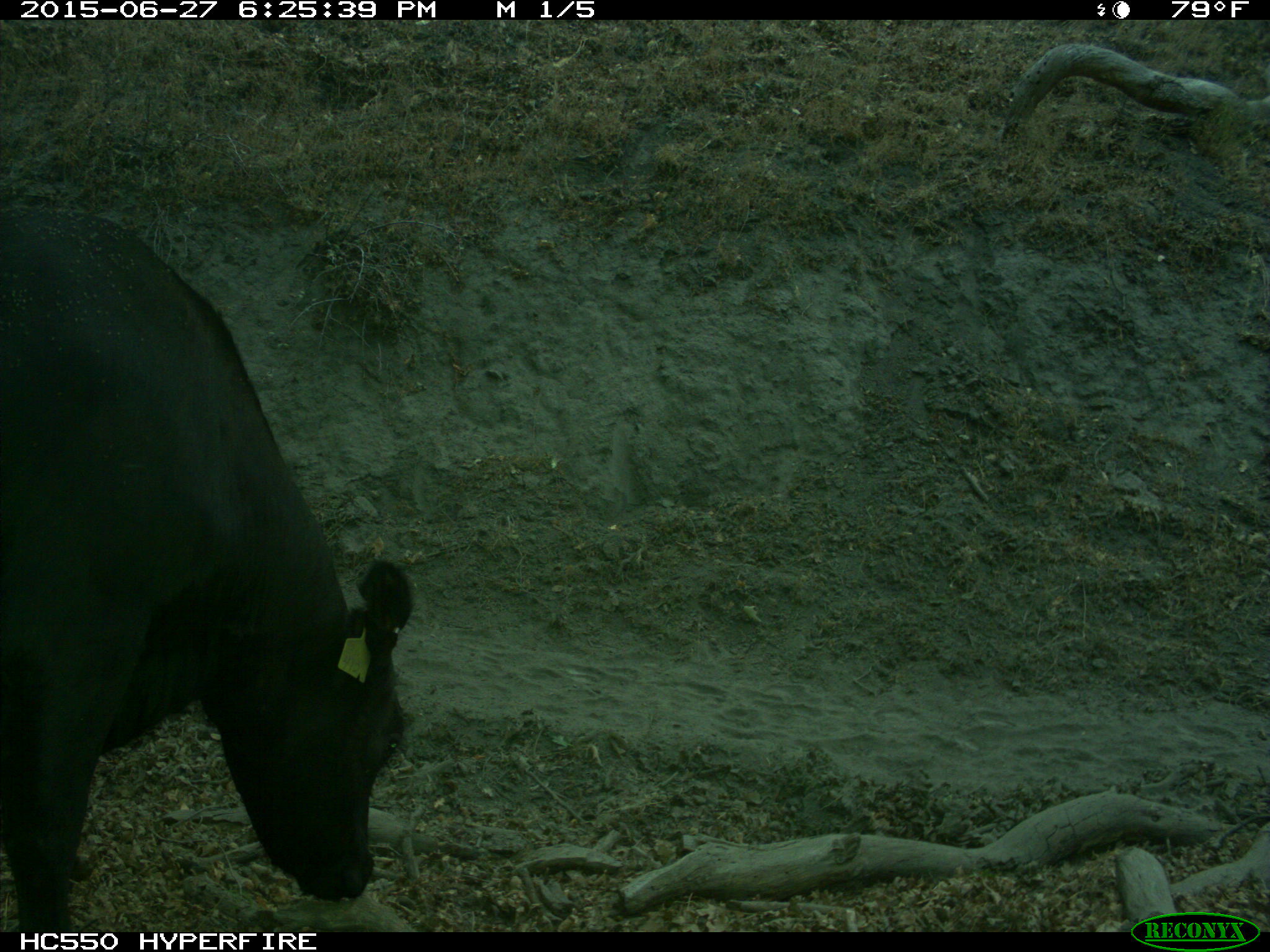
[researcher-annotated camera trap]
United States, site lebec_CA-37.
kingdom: Animalia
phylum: Chordata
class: Mammalia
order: Artiodactyla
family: Bovidae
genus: Bos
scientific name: Bos taurus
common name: domestic cow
Bos taurus (domestic cow).